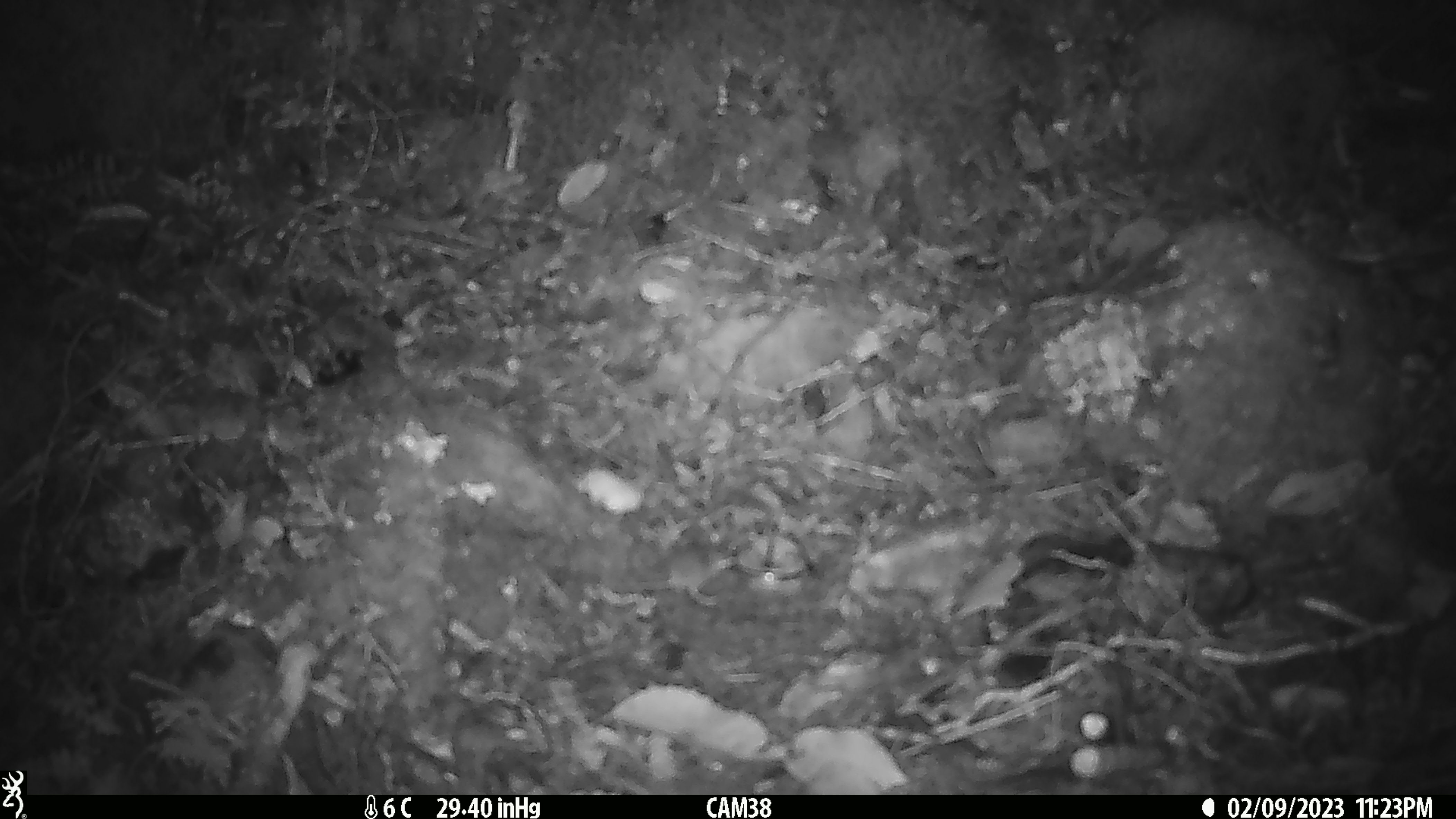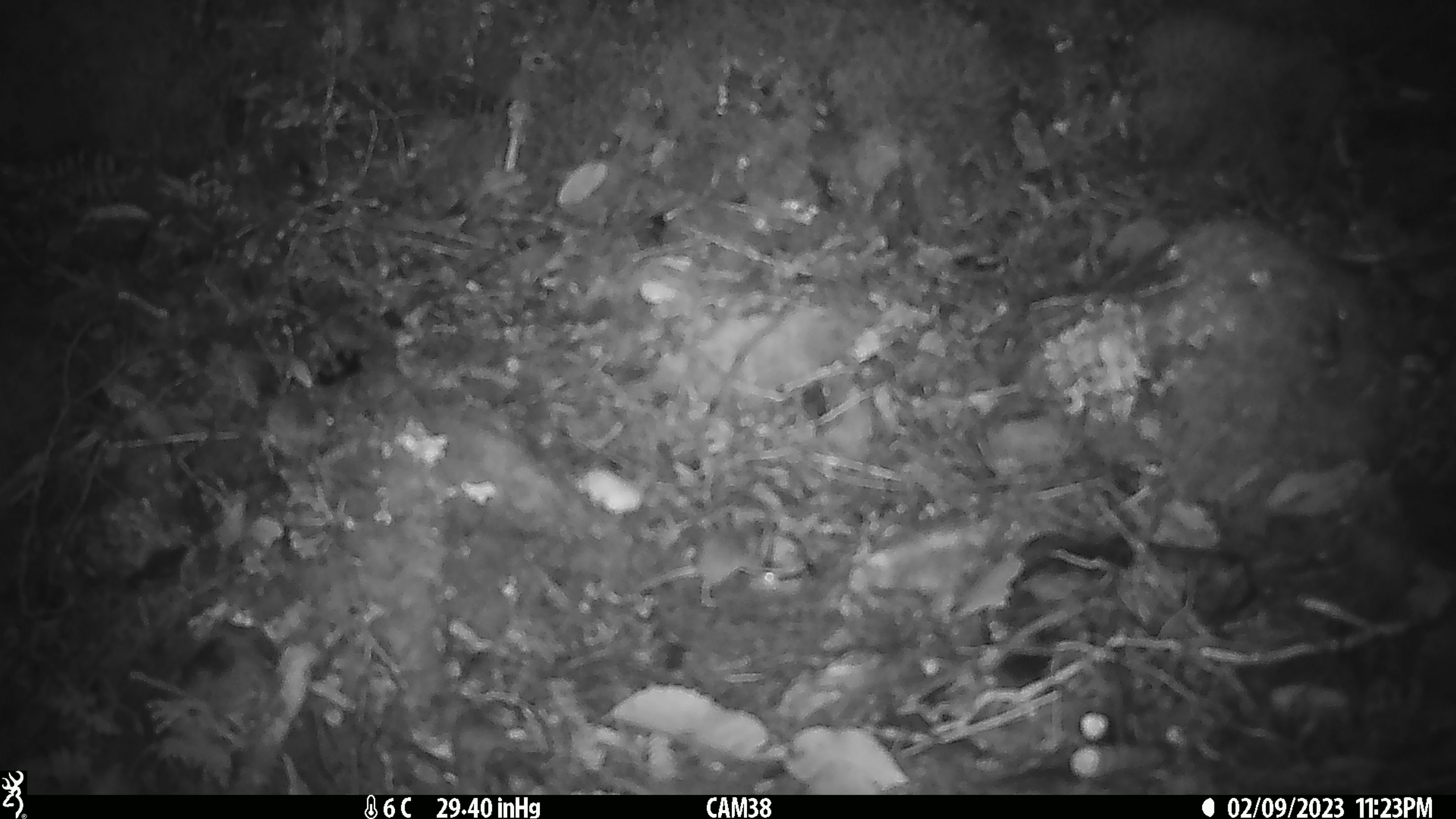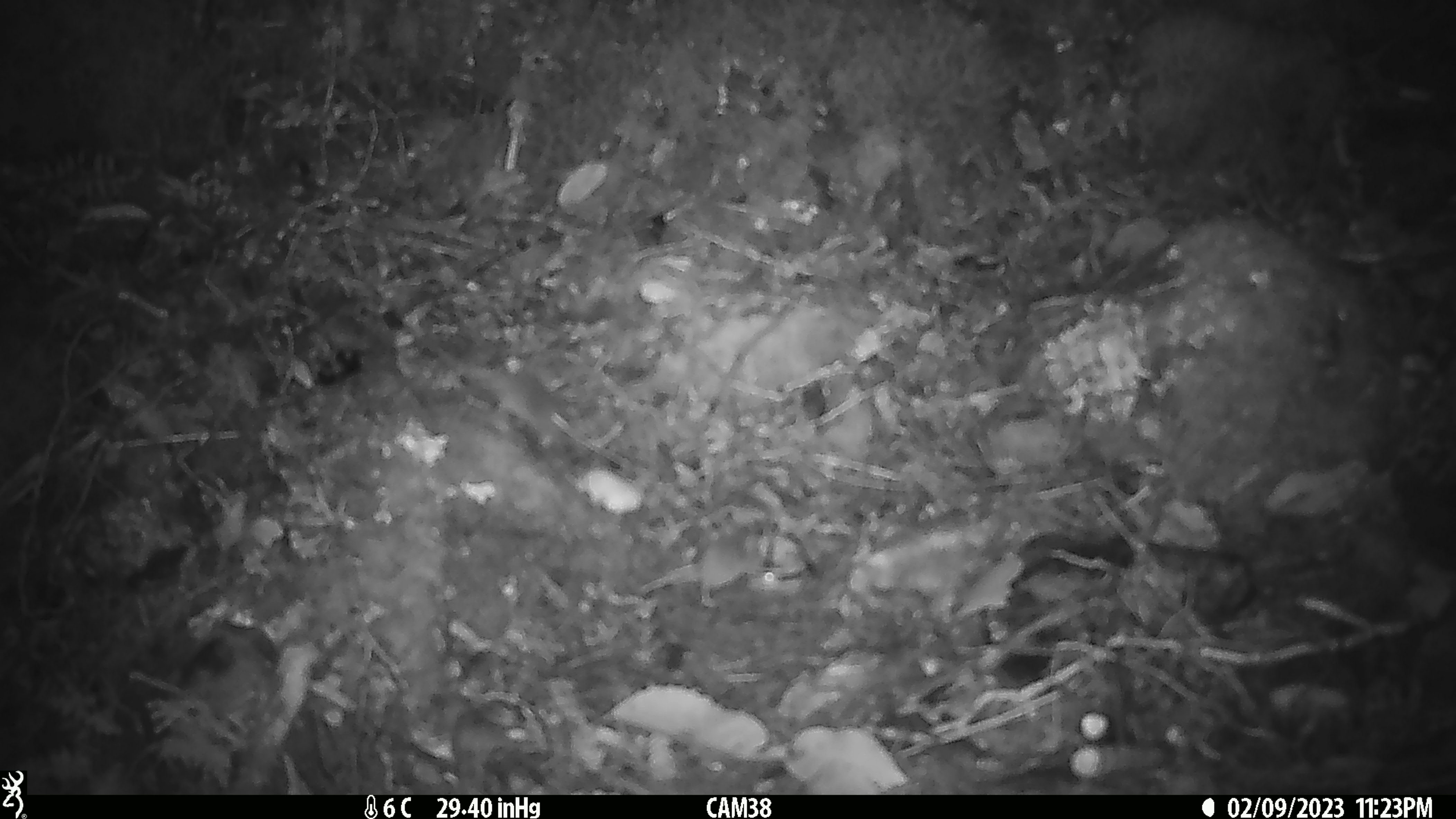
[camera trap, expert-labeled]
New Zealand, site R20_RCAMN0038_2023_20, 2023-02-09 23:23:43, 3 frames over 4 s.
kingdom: Animalia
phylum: Chordata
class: Mammalia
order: Rodentia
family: Muridae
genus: Mus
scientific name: Mus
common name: mouse